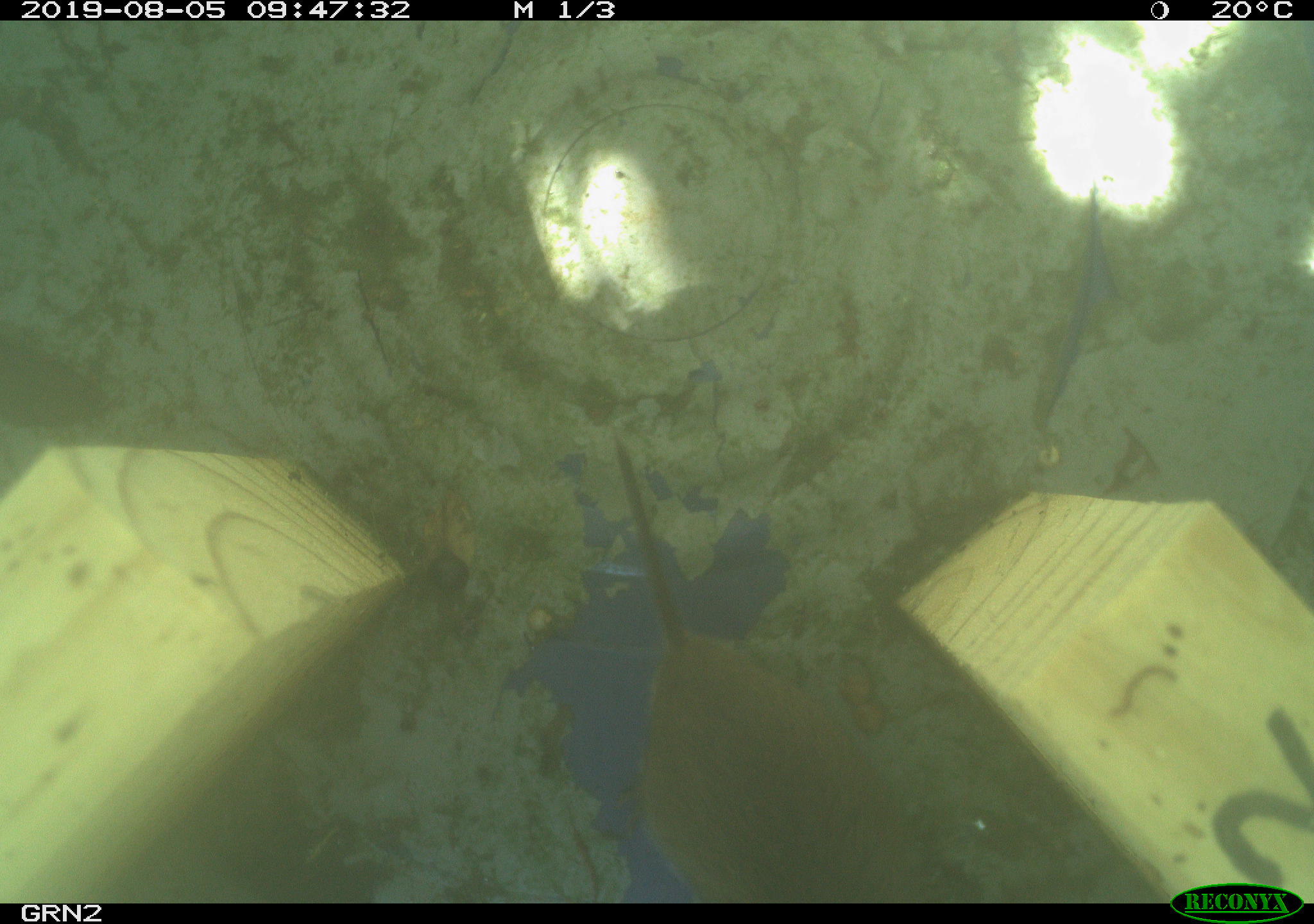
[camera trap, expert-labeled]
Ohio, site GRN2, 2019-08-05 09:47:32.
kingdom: Animalia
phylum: Chordata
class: Mammalia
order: Rodentia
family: Cricetidae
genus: Microtus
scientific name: Microtus pennsylvanicus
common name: meadow vole